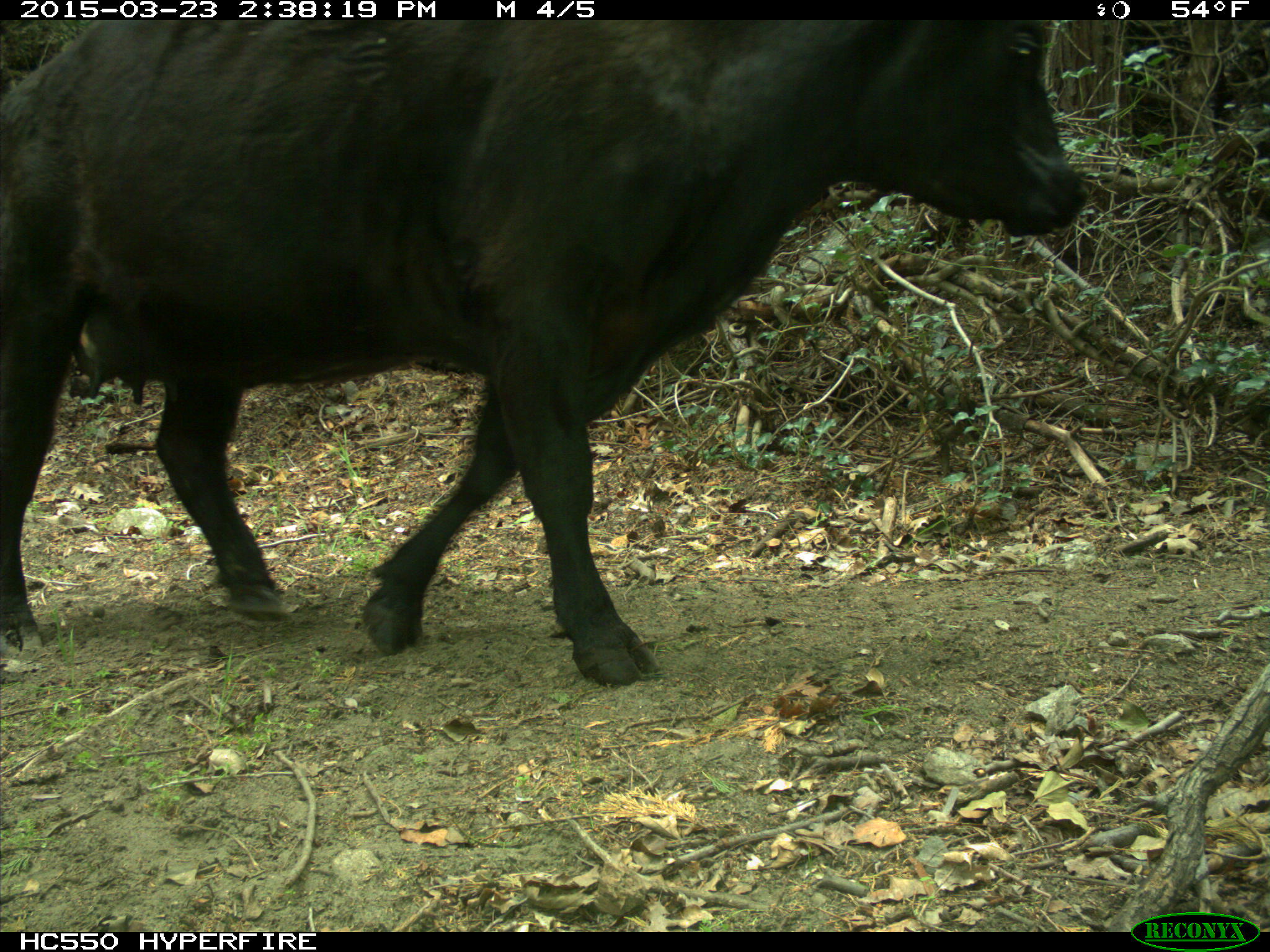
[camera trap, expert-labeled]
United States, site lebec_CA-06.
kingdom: Animalia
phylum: Chordata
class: Mammalia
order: Artiodactyla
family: Bovidae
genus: Bos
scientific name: Bos taurus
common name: domestic cow